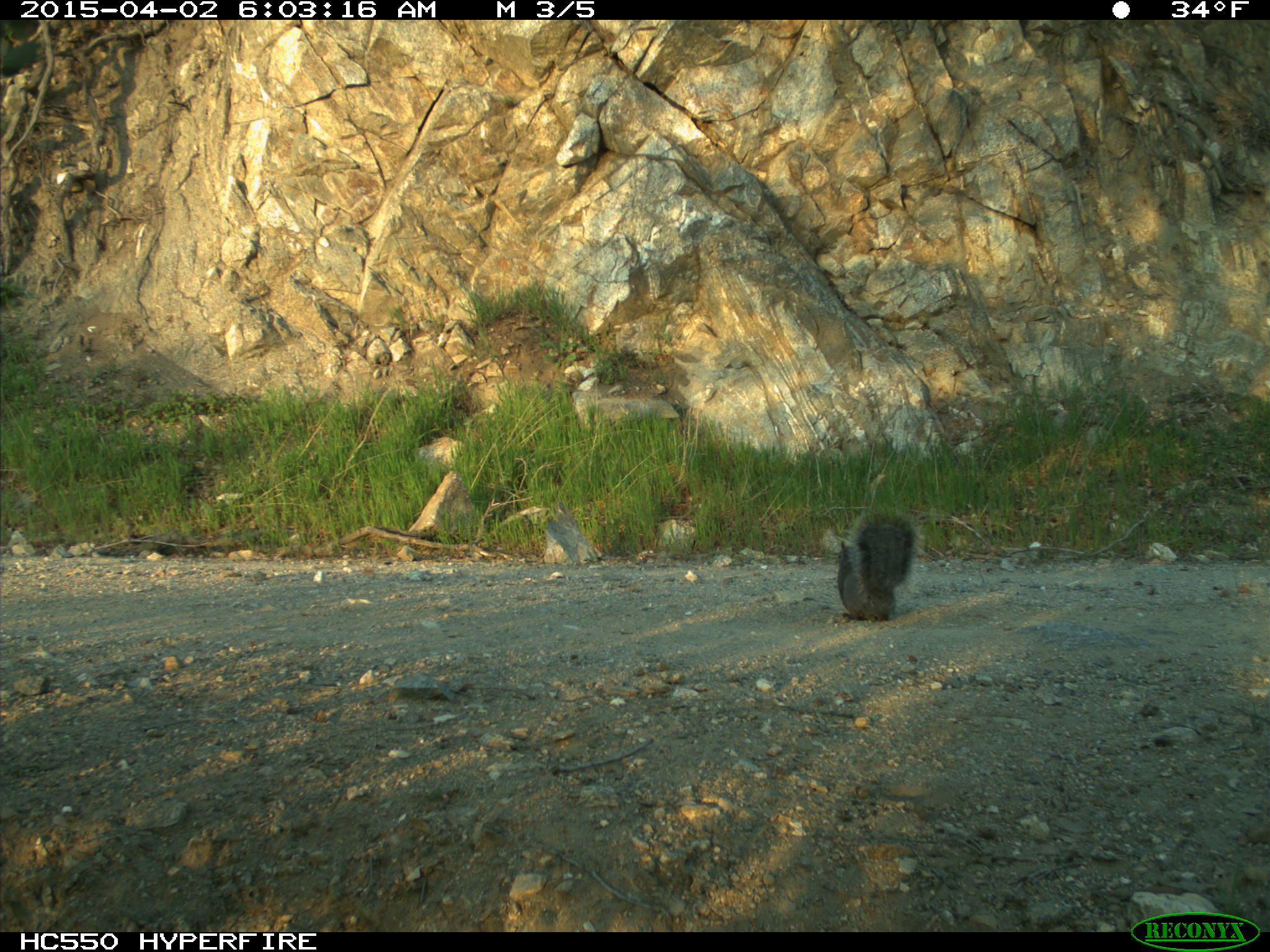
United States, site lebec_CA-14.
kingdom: Animalia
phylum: Chordata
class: Mammalia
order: Rodentia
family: Sciuridae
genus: Sciurus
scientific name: Sciurus carolinensis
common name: eastern gray squirrel